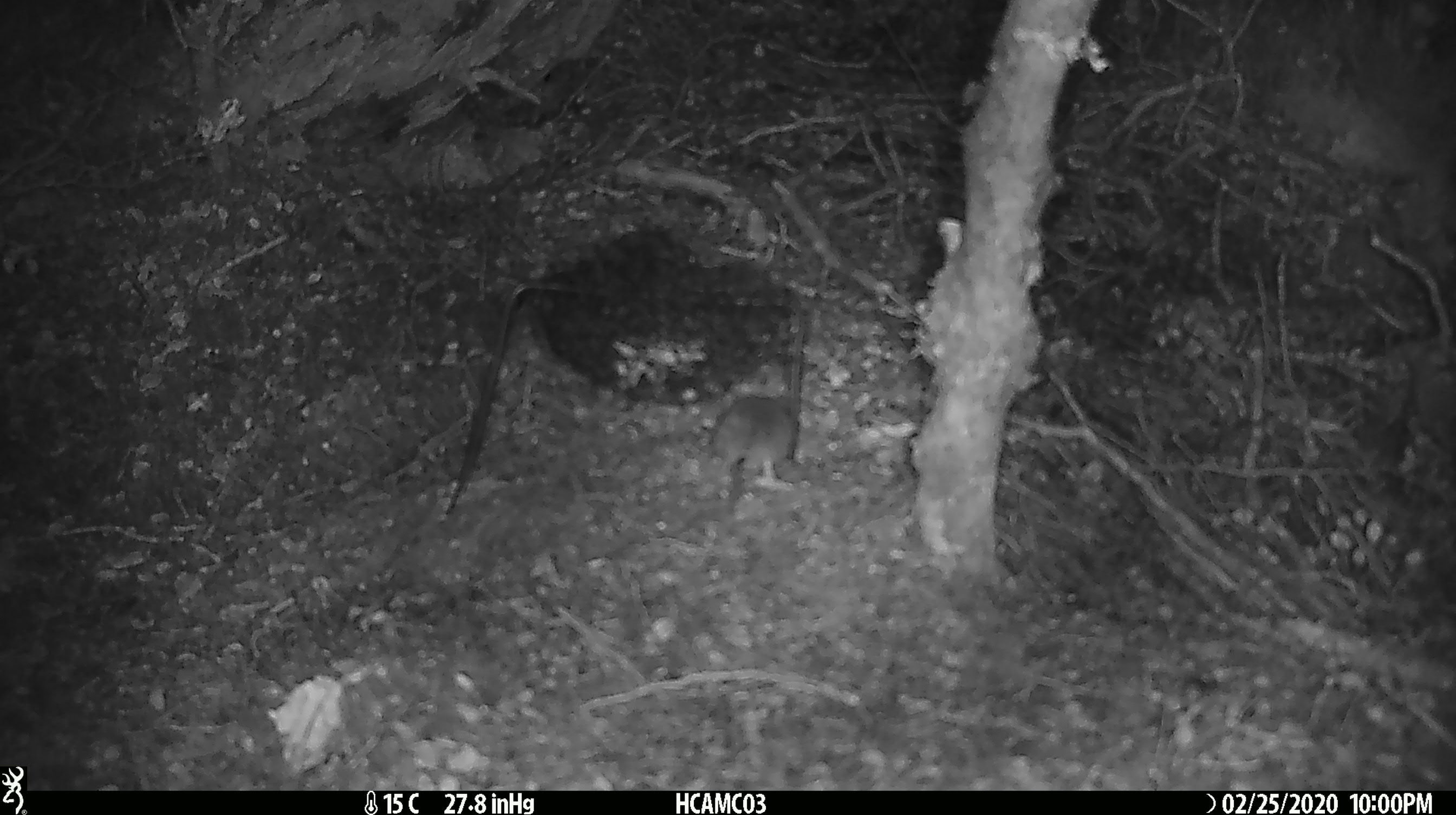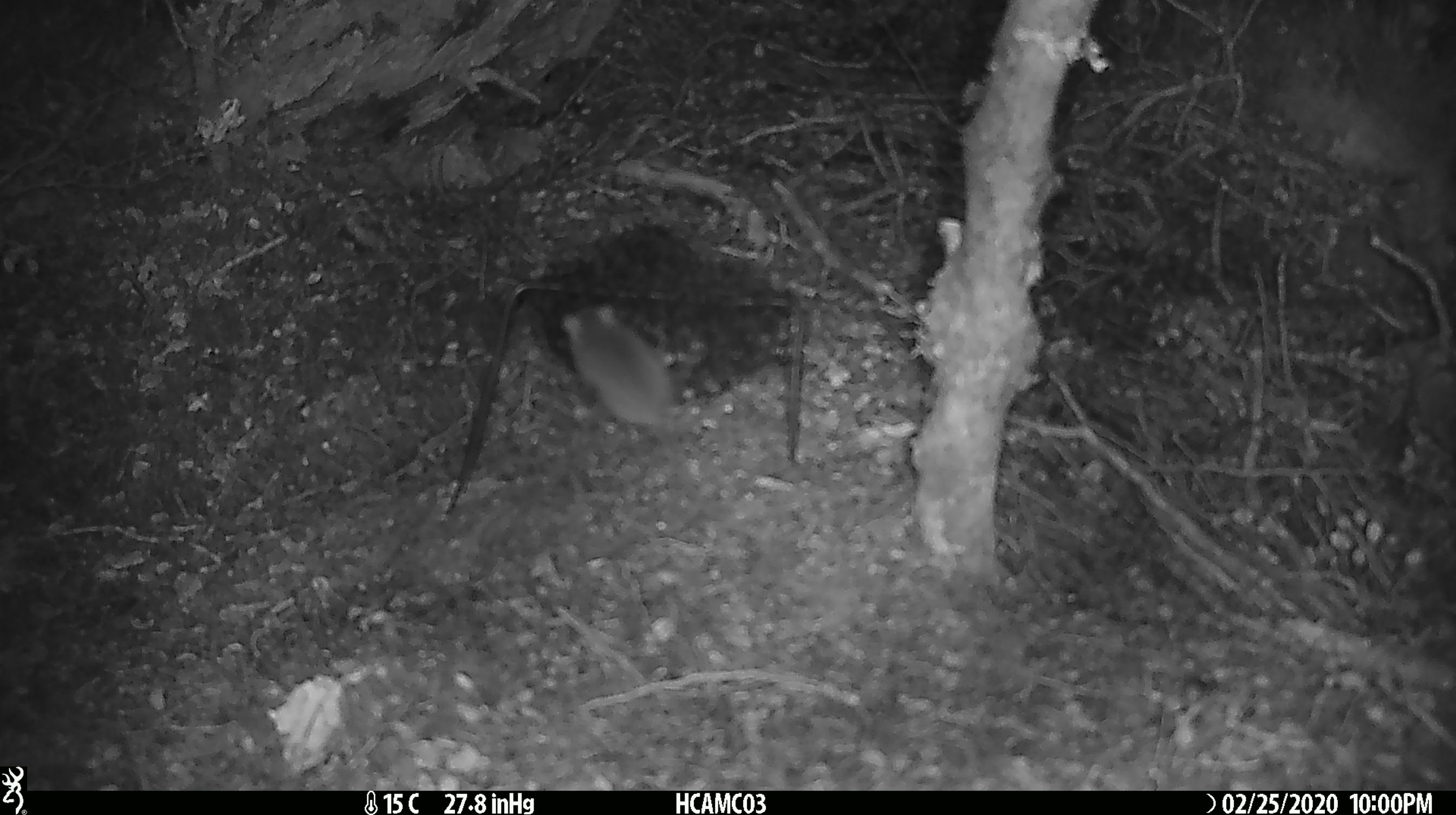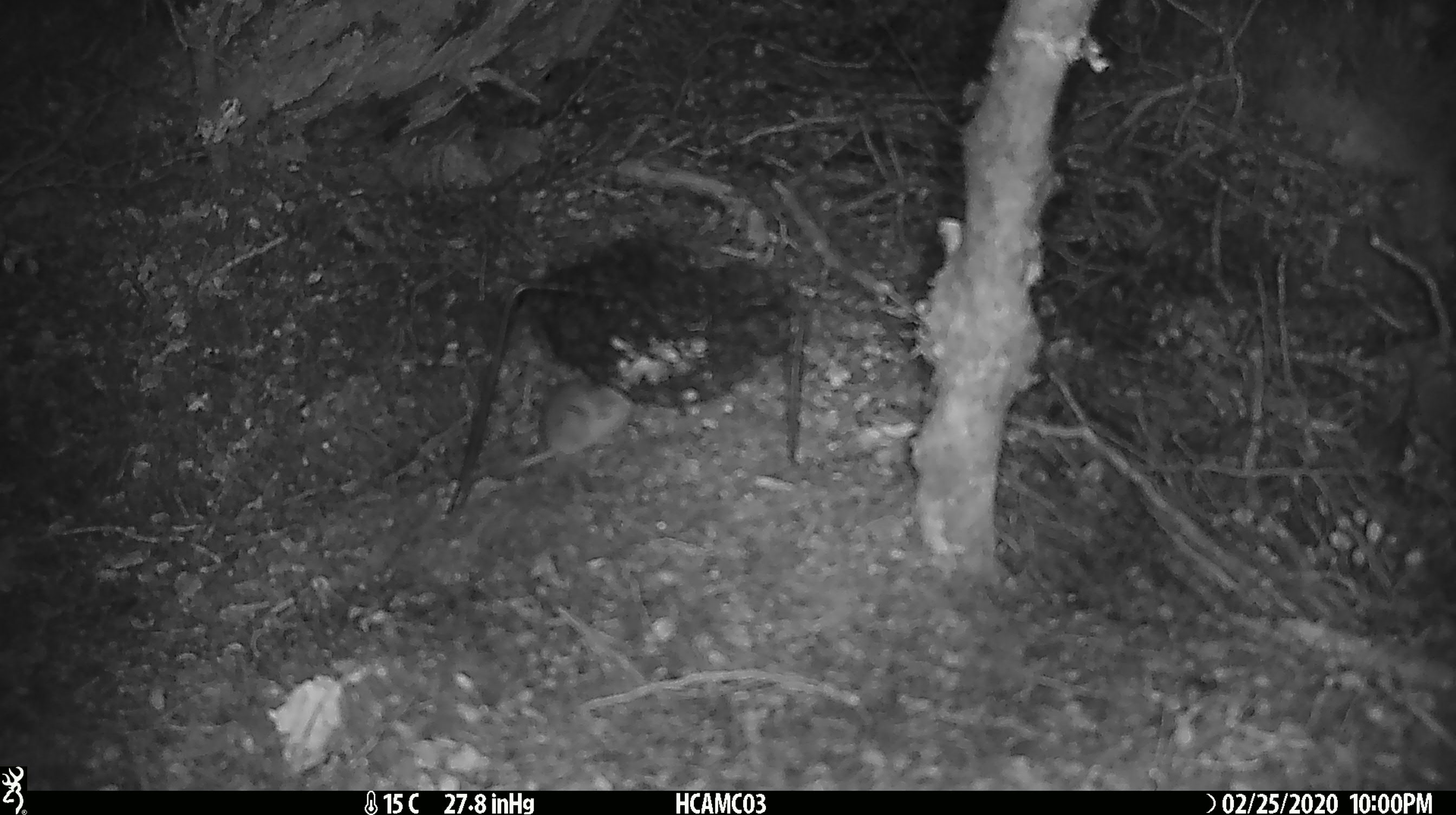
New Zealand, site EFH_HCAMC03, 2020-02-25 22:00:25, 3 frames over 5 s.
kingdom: Animalia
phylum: Chordata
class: Mammalia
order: Rodentia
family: Muridae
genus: Mus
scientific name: Mus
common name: mouse